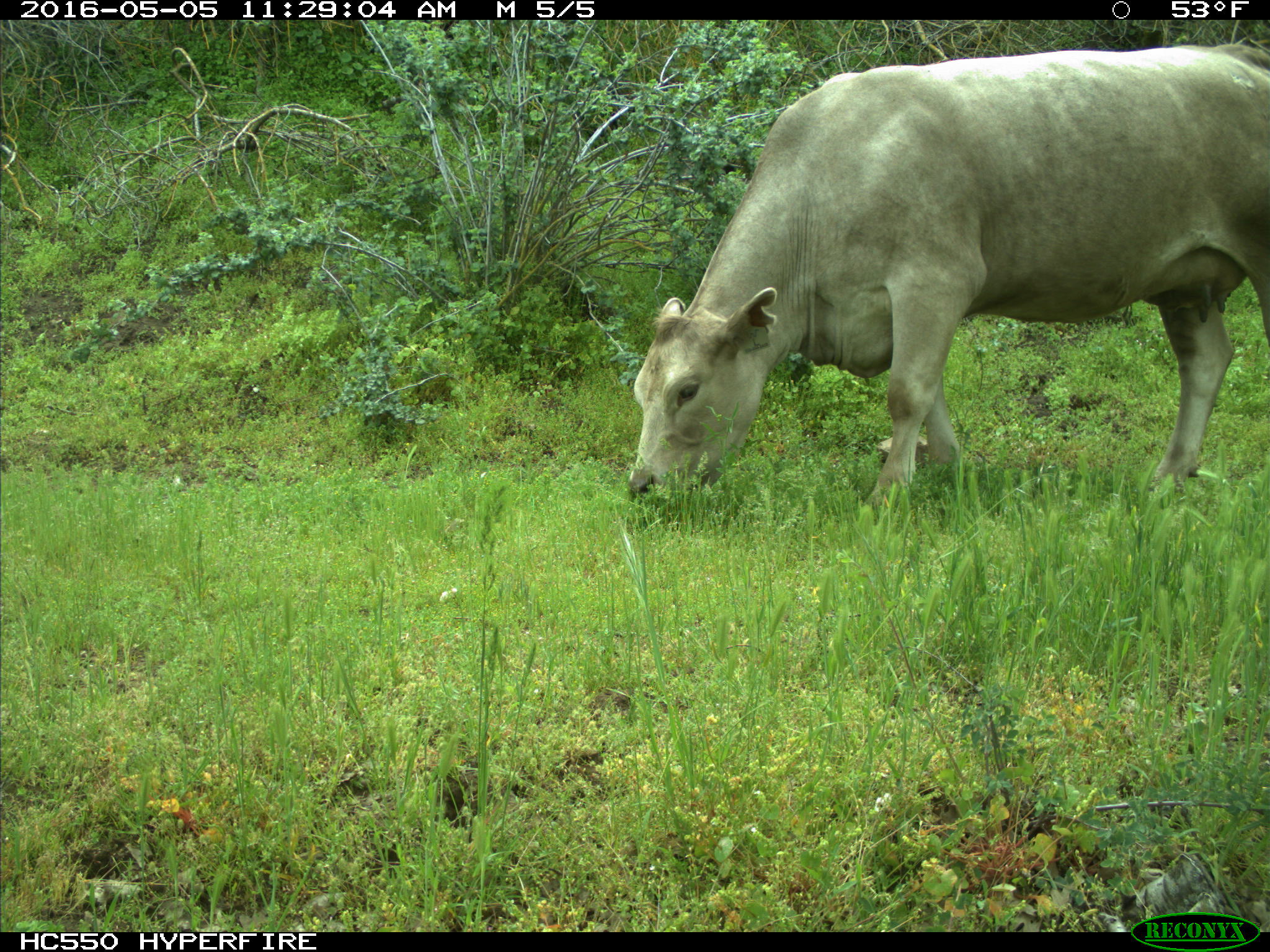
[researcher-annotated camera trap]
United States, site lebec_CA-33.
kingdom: Animalia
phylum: Chordata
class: Mammalia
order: Artiodactyla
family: Bovidae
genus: Bos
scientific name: Bos taurus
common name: domestic cow